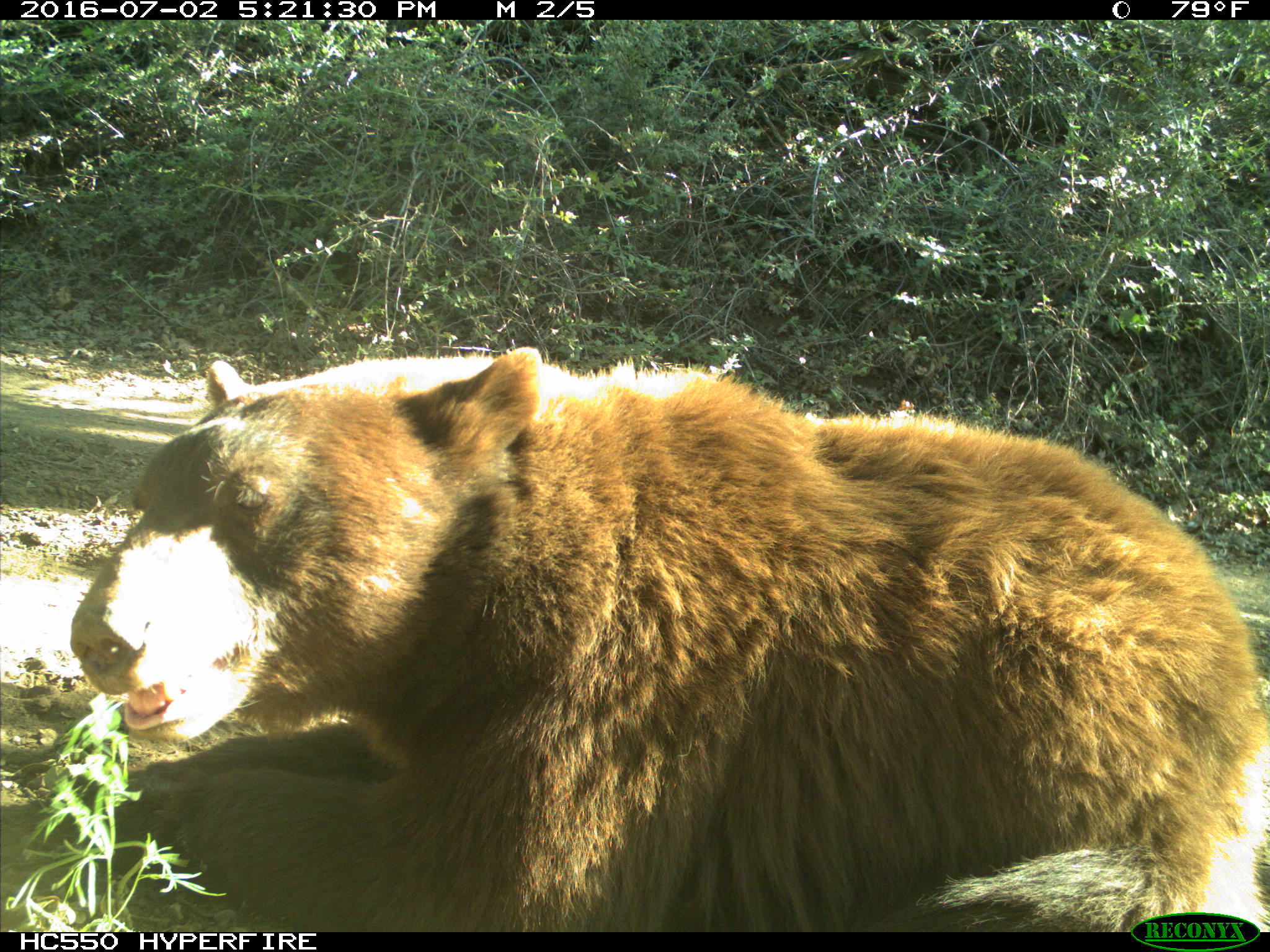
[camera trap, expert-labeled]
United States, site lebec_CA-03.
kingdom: Animalia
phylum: Chordata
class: Mammalia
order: Carnivora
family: Ursidae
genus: Ursus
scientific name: Ursus americanus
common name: american black bear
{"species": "Ursus americanus (american black bear)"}